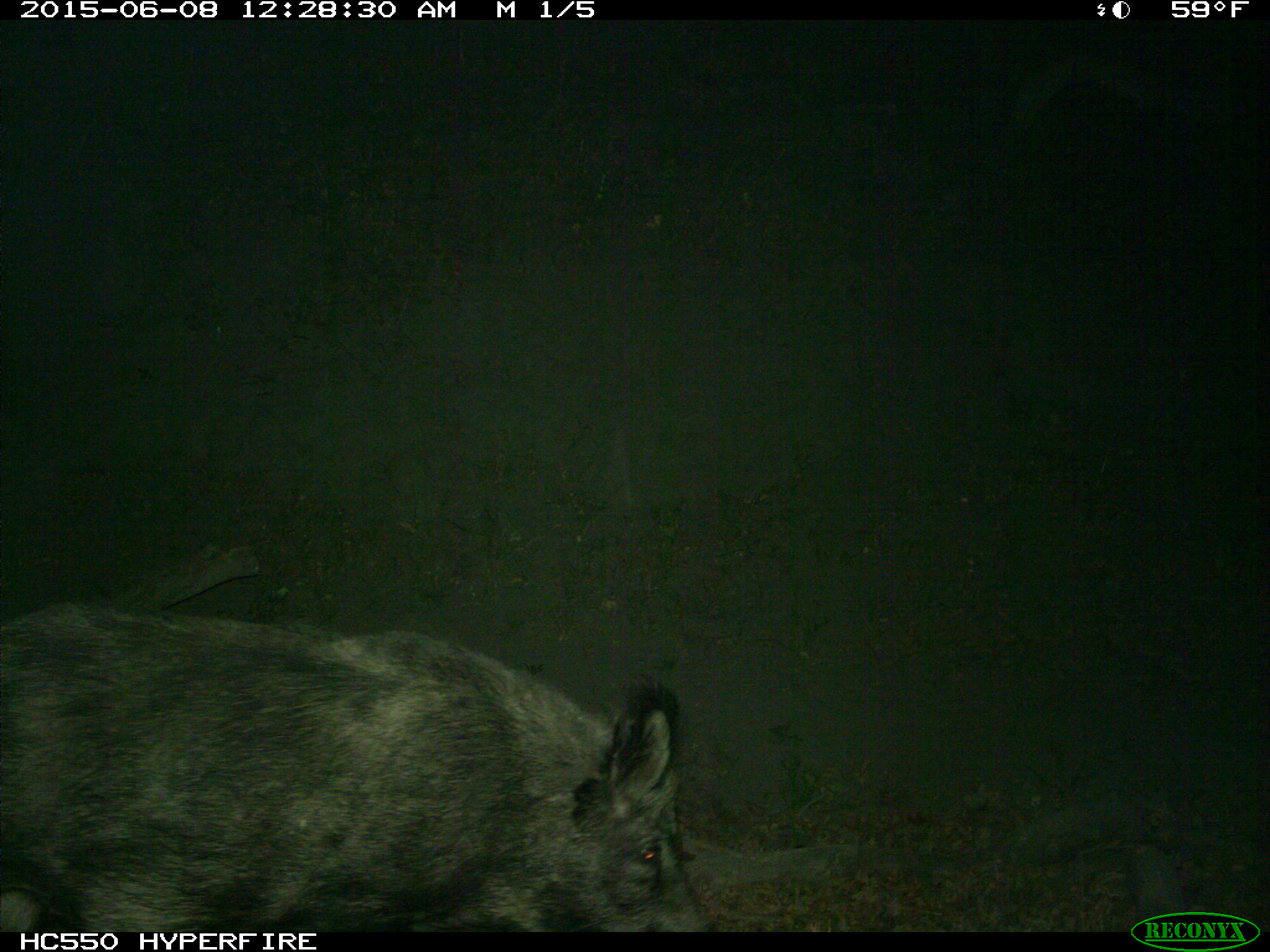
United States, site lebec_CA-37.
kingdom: Animalia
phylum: Chordata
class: Mammalia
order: Artiodactyla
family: Suidae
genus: Sus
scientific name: Sus scrofa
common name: wild boar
Sus scrofa (wild boar).